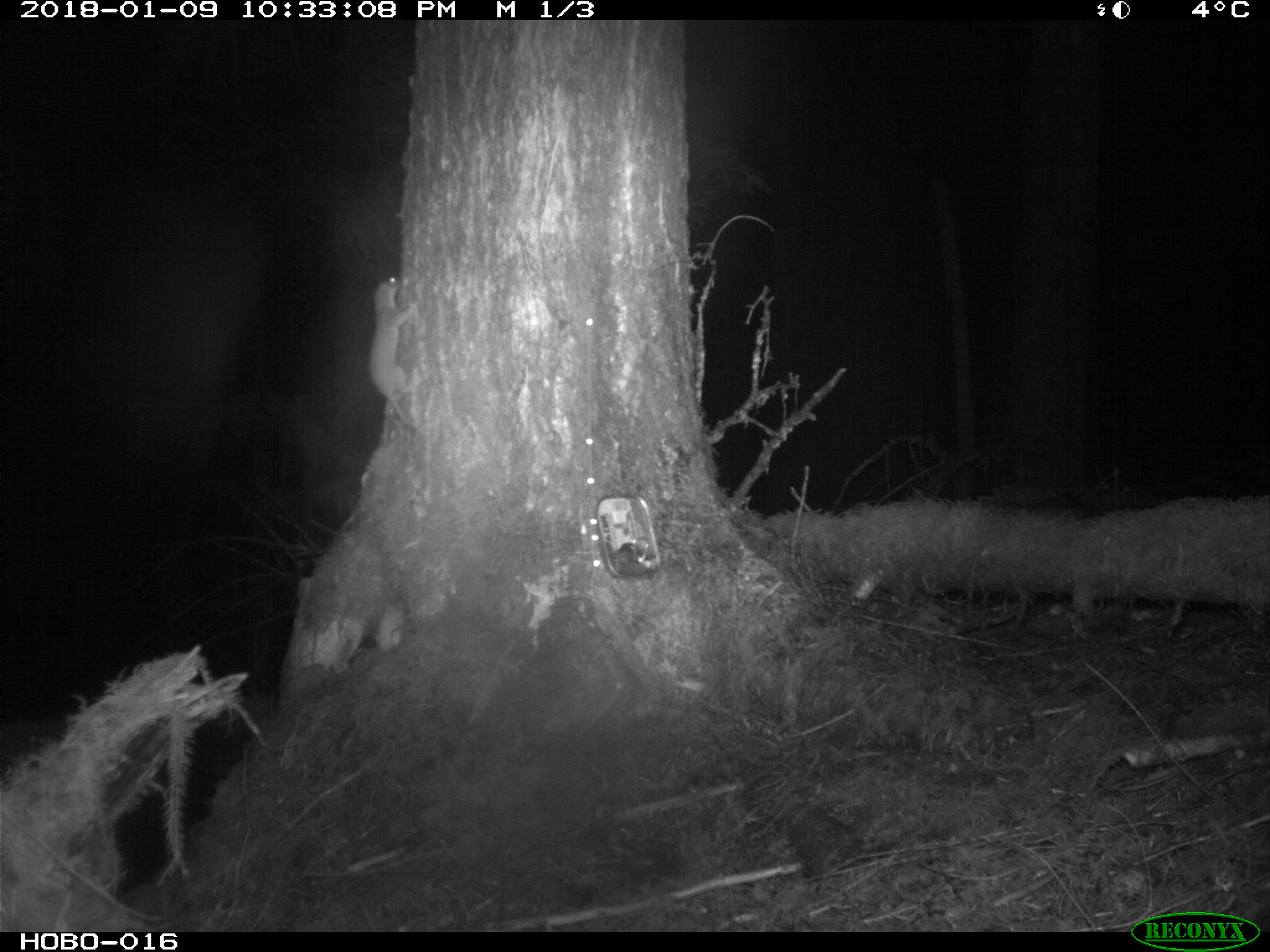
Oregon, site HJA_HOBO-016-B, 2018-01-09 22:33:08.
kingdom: Animalia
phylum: Chordata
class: Mammalia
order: Carnivora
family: Mustelidae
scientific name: Mustelidae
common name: weasel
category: weasel family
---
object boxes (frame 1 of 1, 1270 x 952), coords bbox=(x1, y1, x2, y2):
weasel family: bbox=(352, 253, 437, 453)